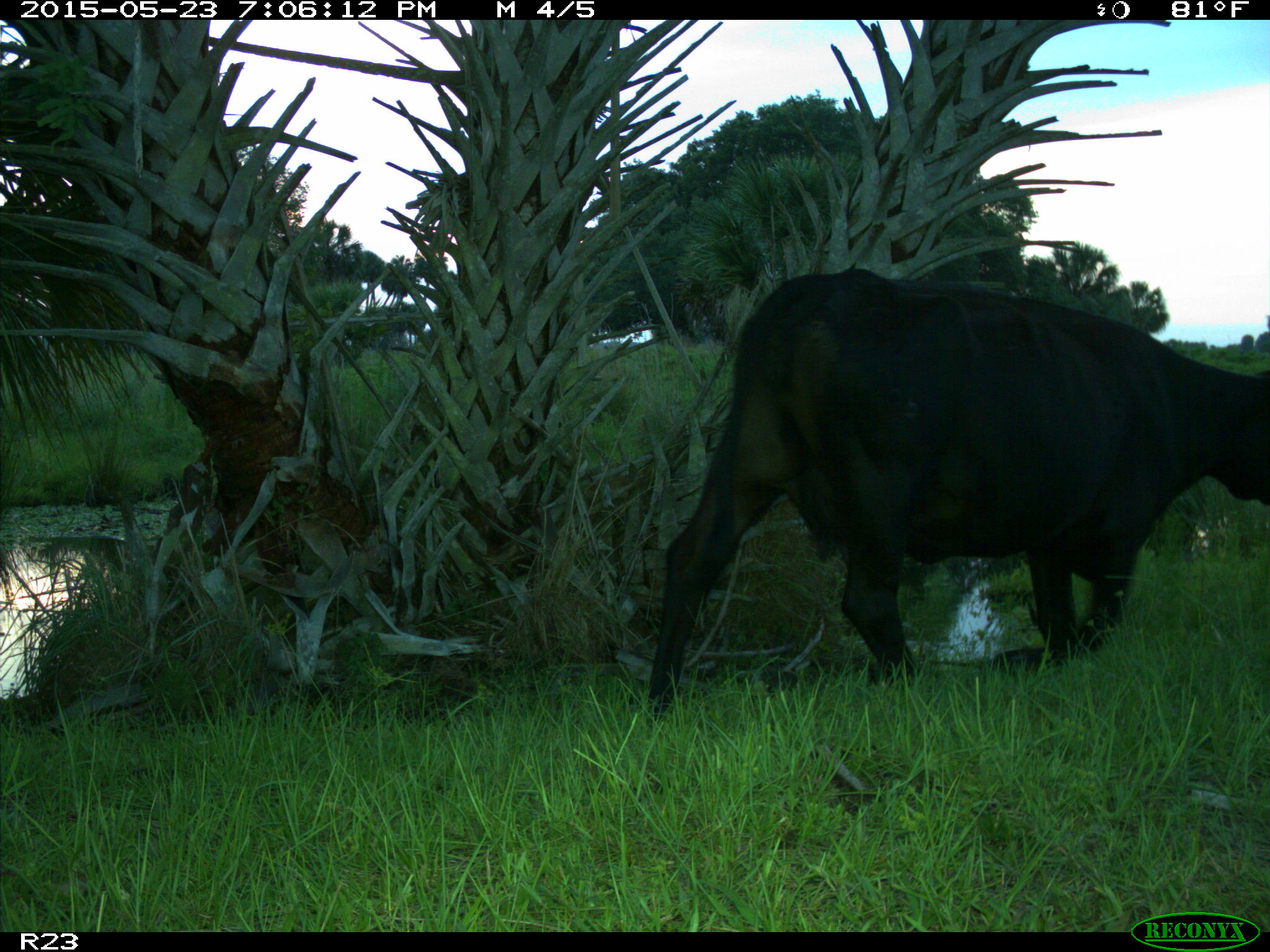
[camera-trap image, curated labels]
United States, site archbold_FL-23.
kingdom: Animalia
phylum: Chordata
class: Mammalia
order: Artiodactyla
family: Bovidae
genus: Bos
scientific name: Bos taurus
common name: domestic cow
Bos taurus (domestic cow).